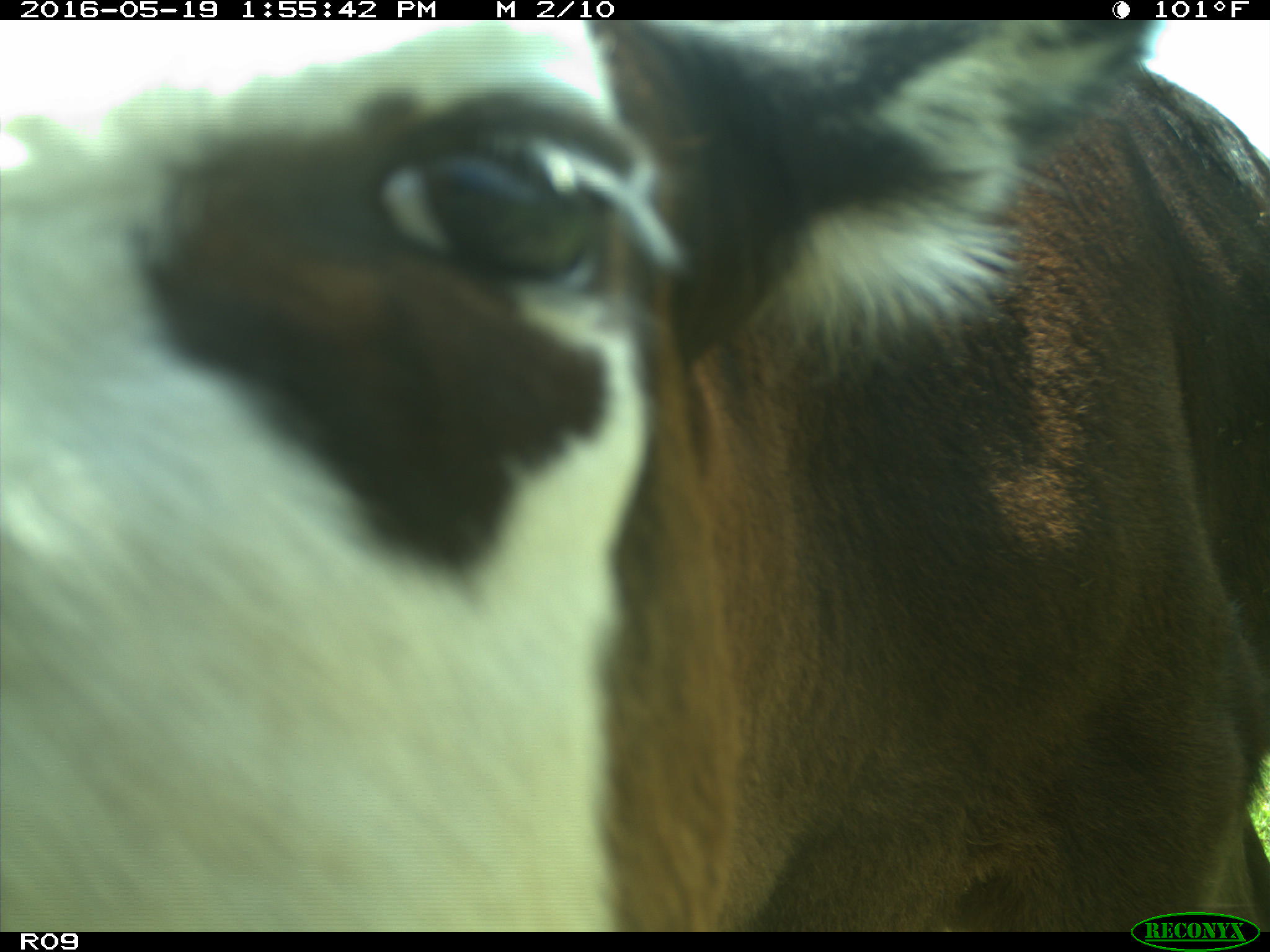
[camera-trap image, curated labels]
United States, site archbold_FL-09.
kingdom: Animalia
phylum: Chordata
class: Mammalia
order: Artiodactyla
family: Bovidae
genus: Bos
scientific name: Bos taurus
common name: domestic cow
Bos taurus (domestic cow).